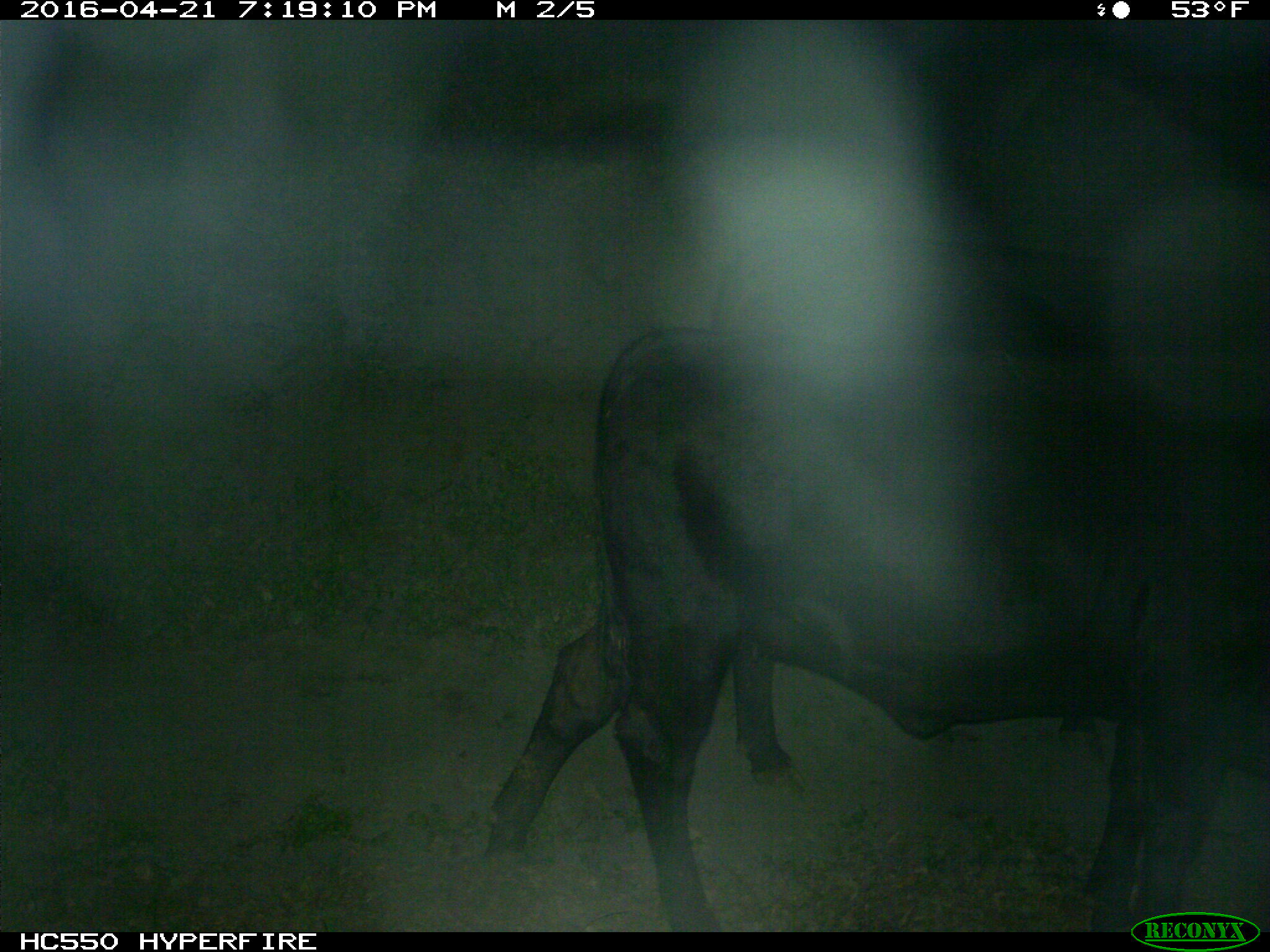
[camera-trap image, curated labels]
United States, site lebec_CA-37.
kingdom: Animalia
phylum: Chordata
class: Mammalia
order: Artiodactyla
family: Bovidae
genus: Bos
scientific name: Bos taurus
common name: domestic cow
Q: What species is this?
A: Bos taurus (domestic cow).